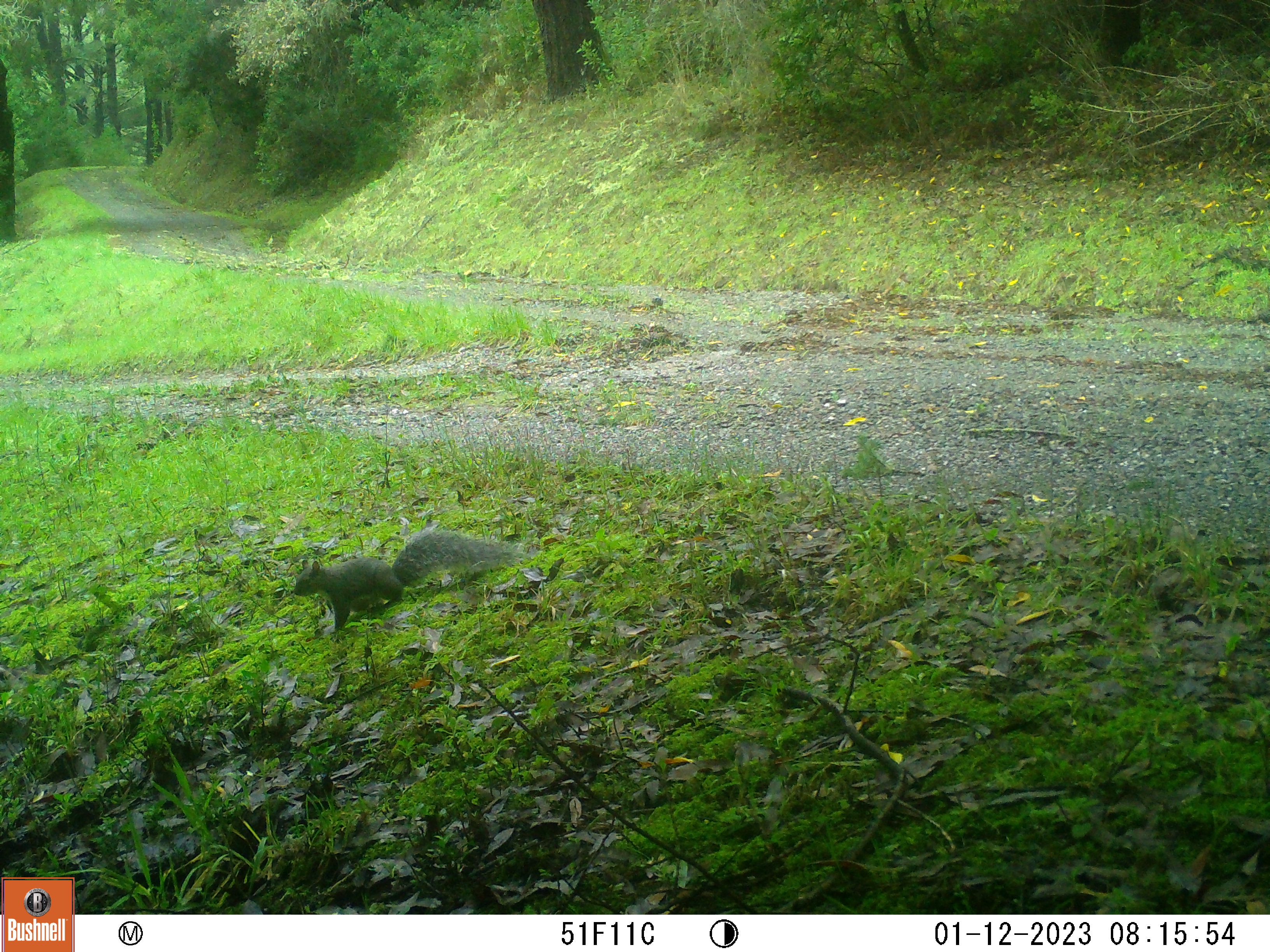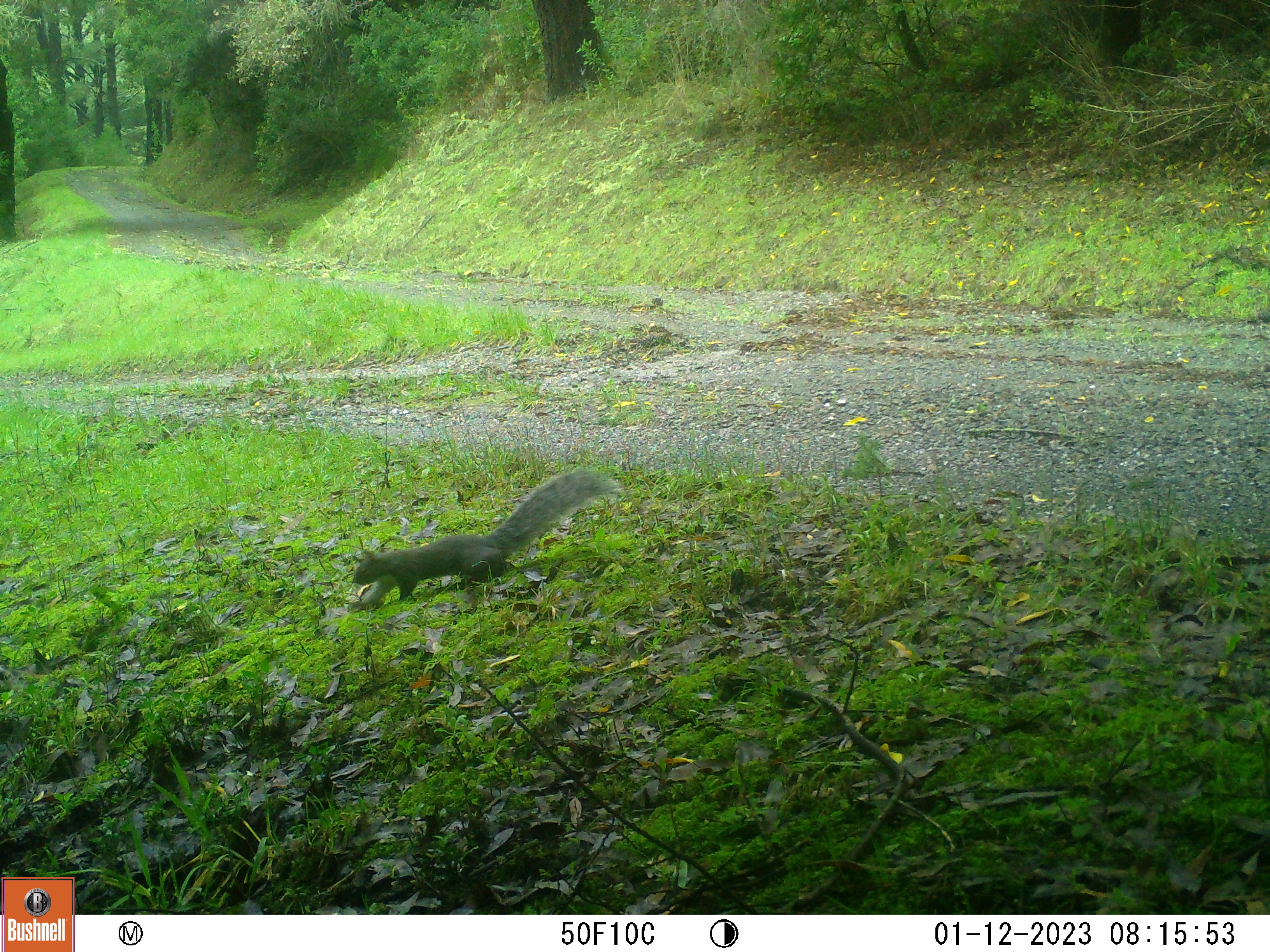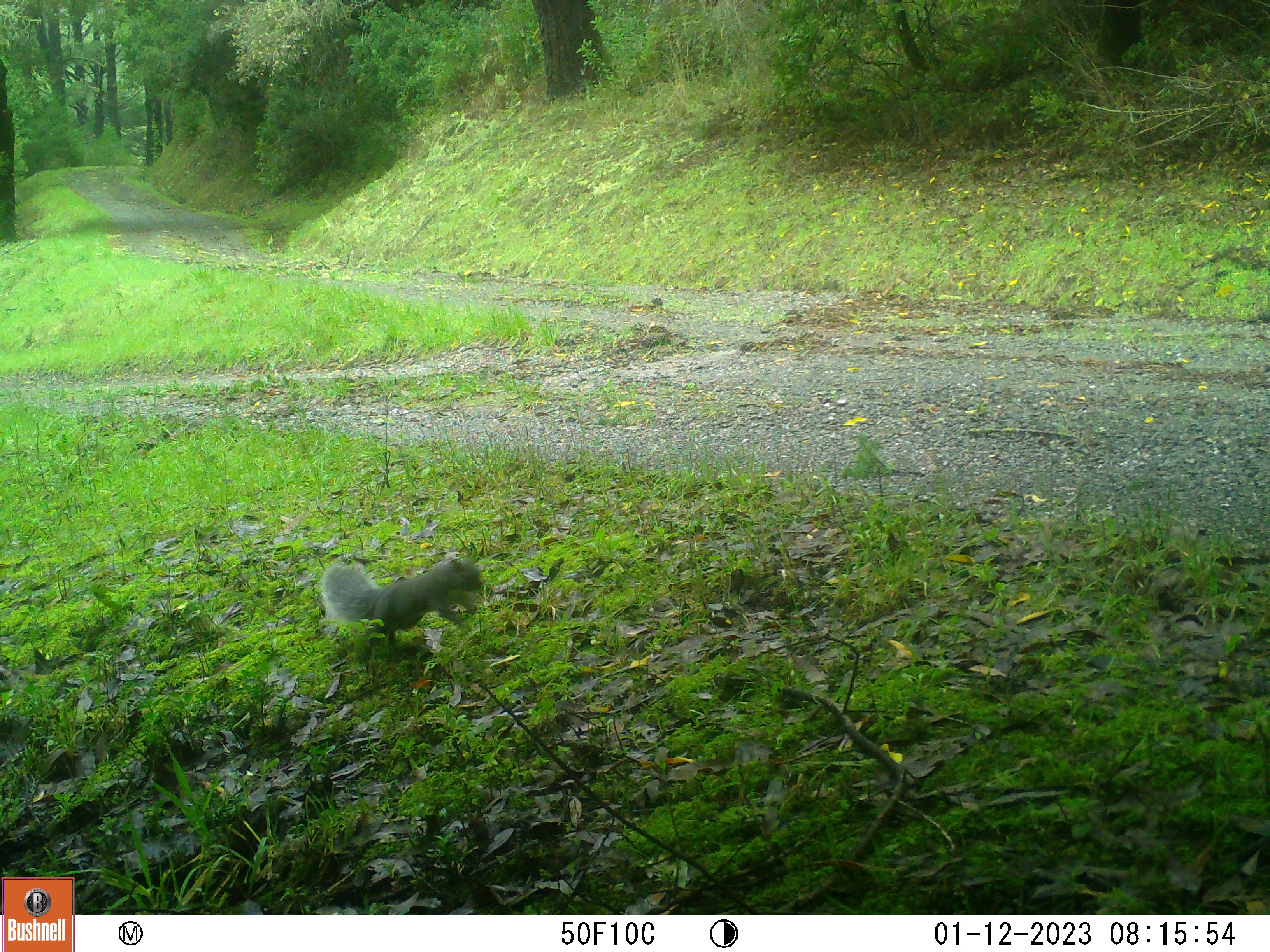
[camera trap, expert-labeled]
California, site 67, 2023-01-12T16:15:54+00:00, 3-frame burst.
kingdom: Animalia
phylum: Chordata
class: Mammalia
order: Rodentia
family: Sciuridae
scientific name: Sciuridae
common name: squirrel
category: unknown squirrel